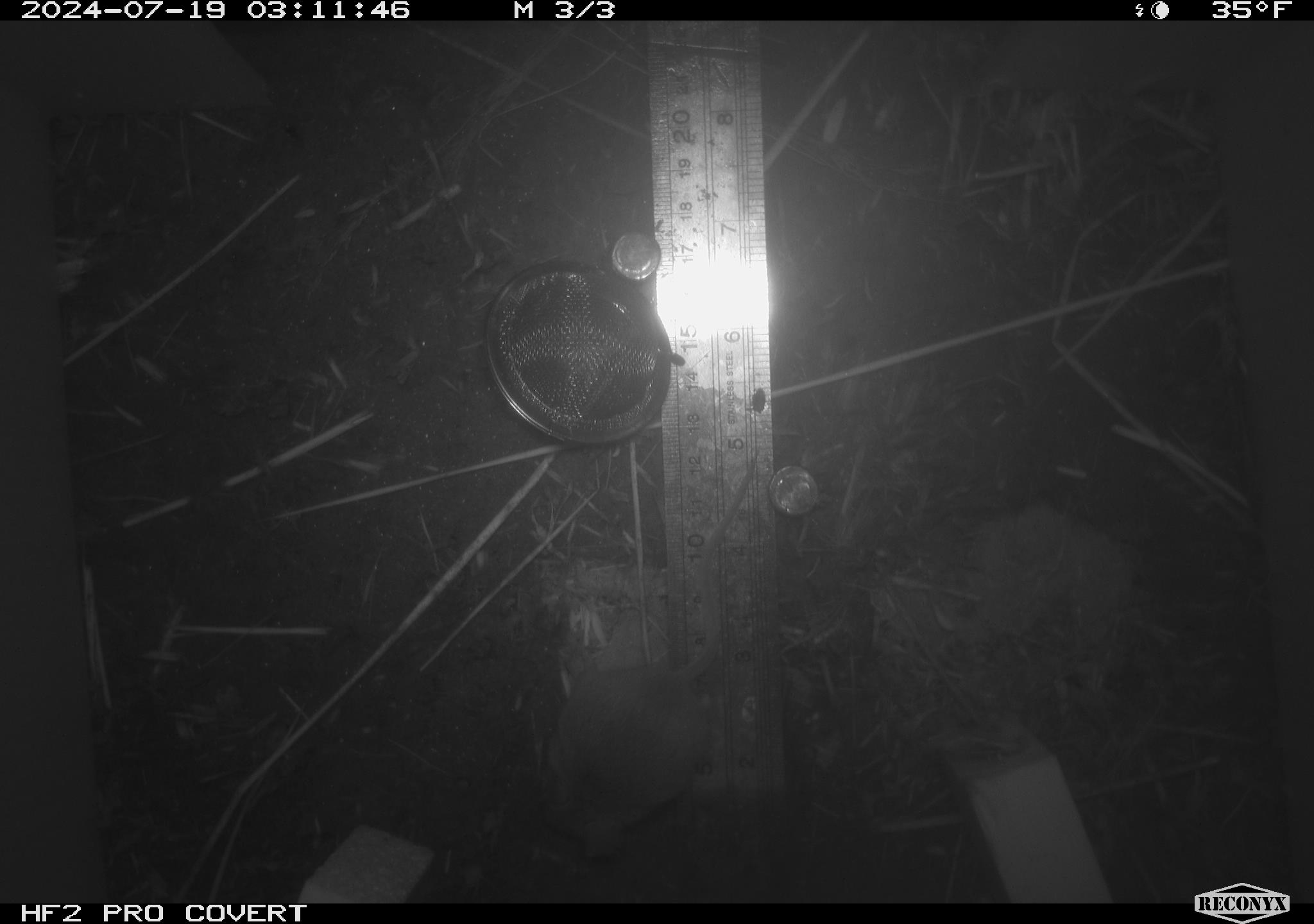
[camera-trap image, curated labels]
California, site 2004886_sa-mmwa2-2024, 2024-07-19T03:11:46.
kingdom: Animalia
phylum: Chordata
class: Mammalia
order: Rodentia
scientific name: Rodentia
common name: mouse species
Mouse species (Rodentia).